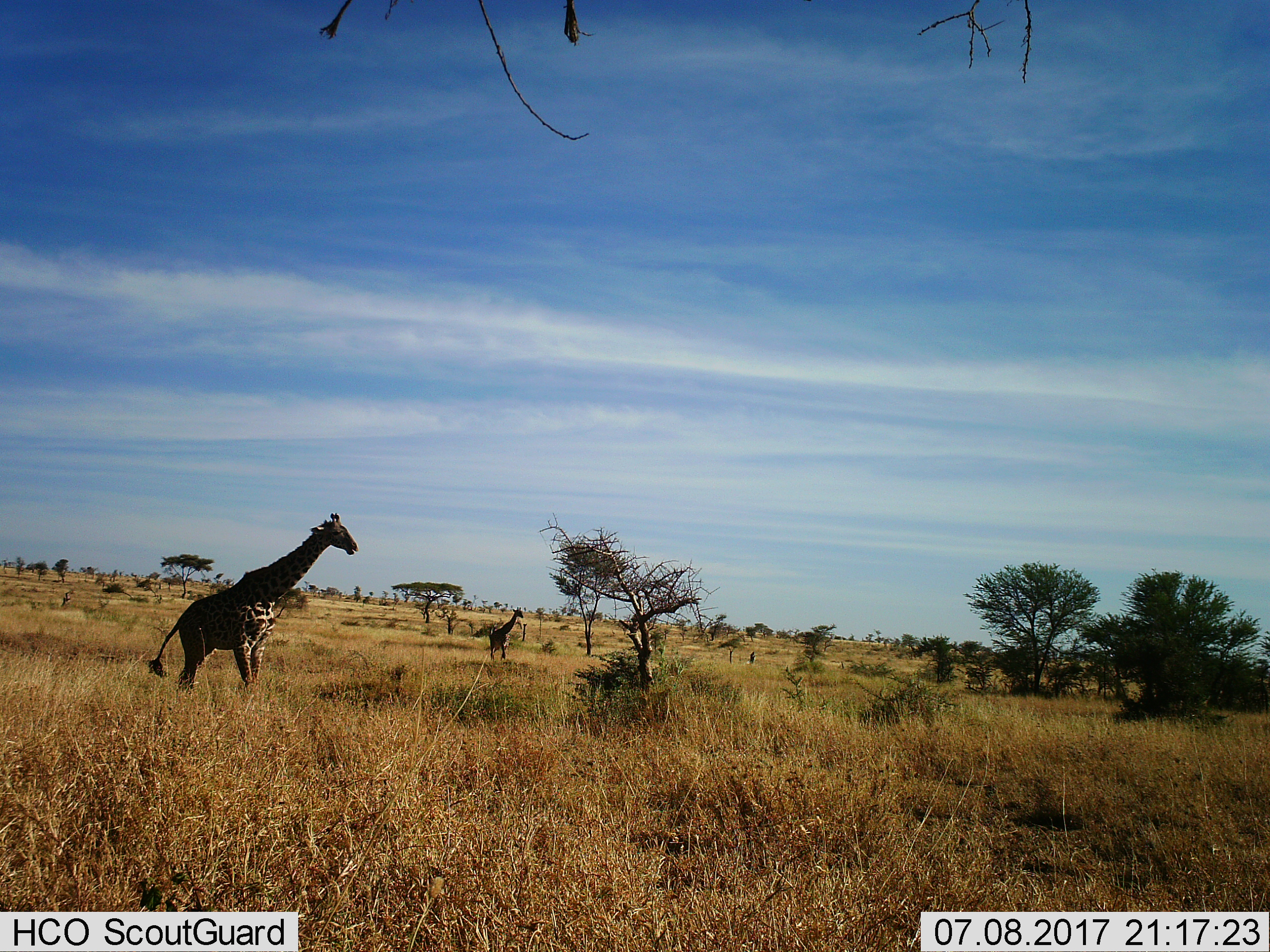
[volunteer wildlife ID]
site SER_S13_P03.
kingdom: Animalia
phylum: Chordata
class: Mammalia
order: Artiodactyla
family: Giraffidae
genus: Giraffa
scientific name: Giraffa camelopardalis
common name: giraffe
Giraffe (Giraffa camelopardalis), count 2. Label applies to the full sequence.